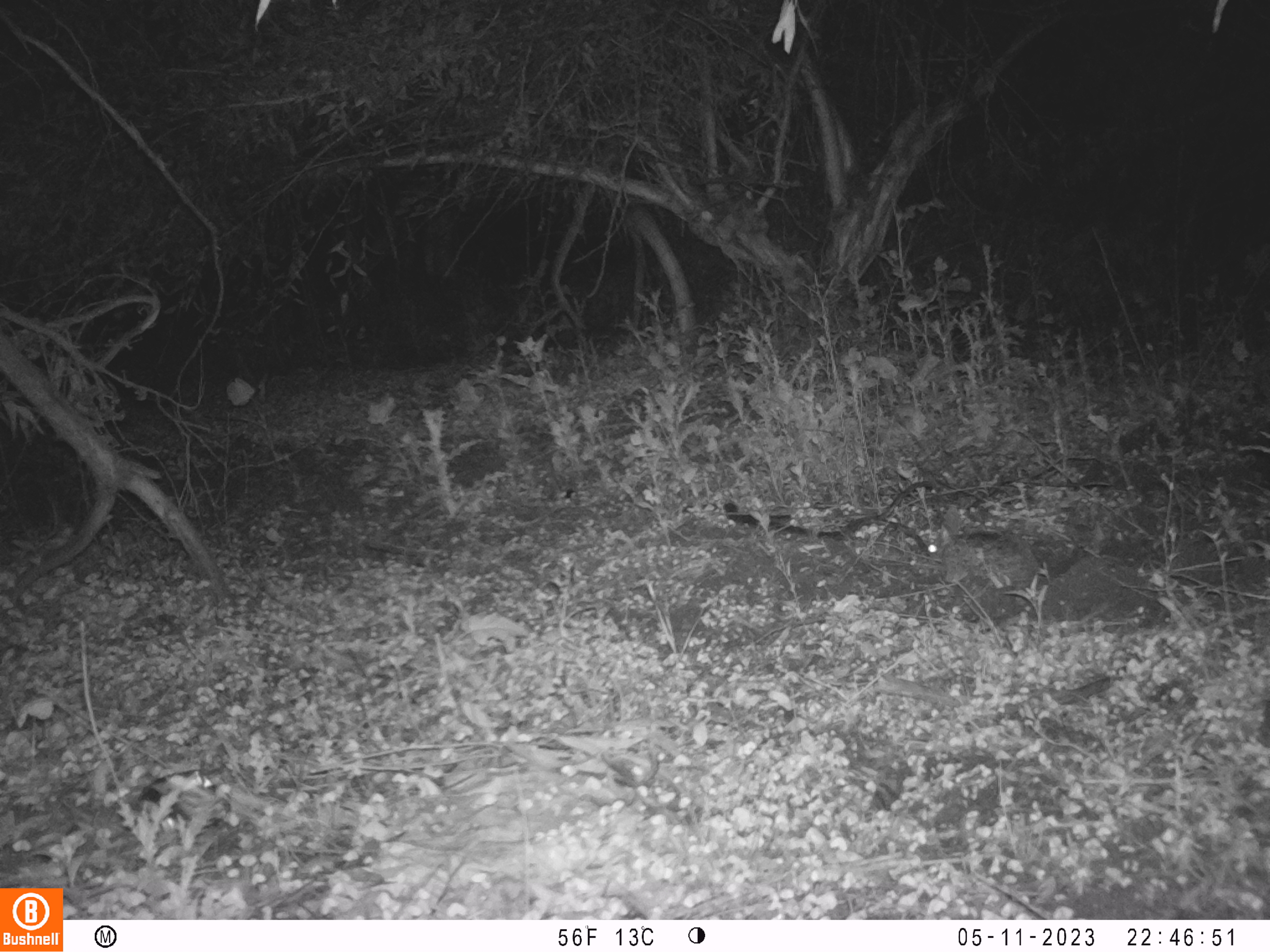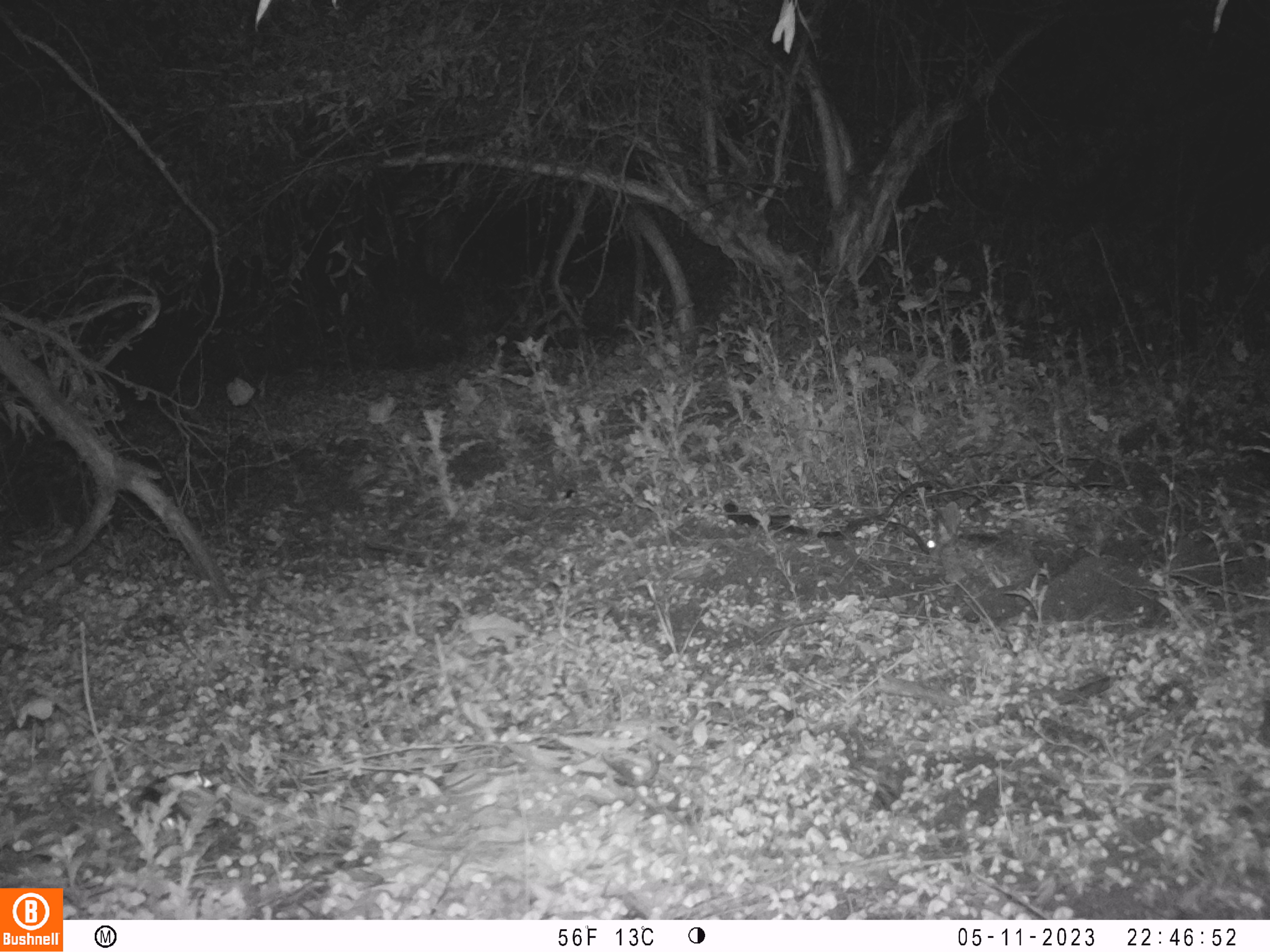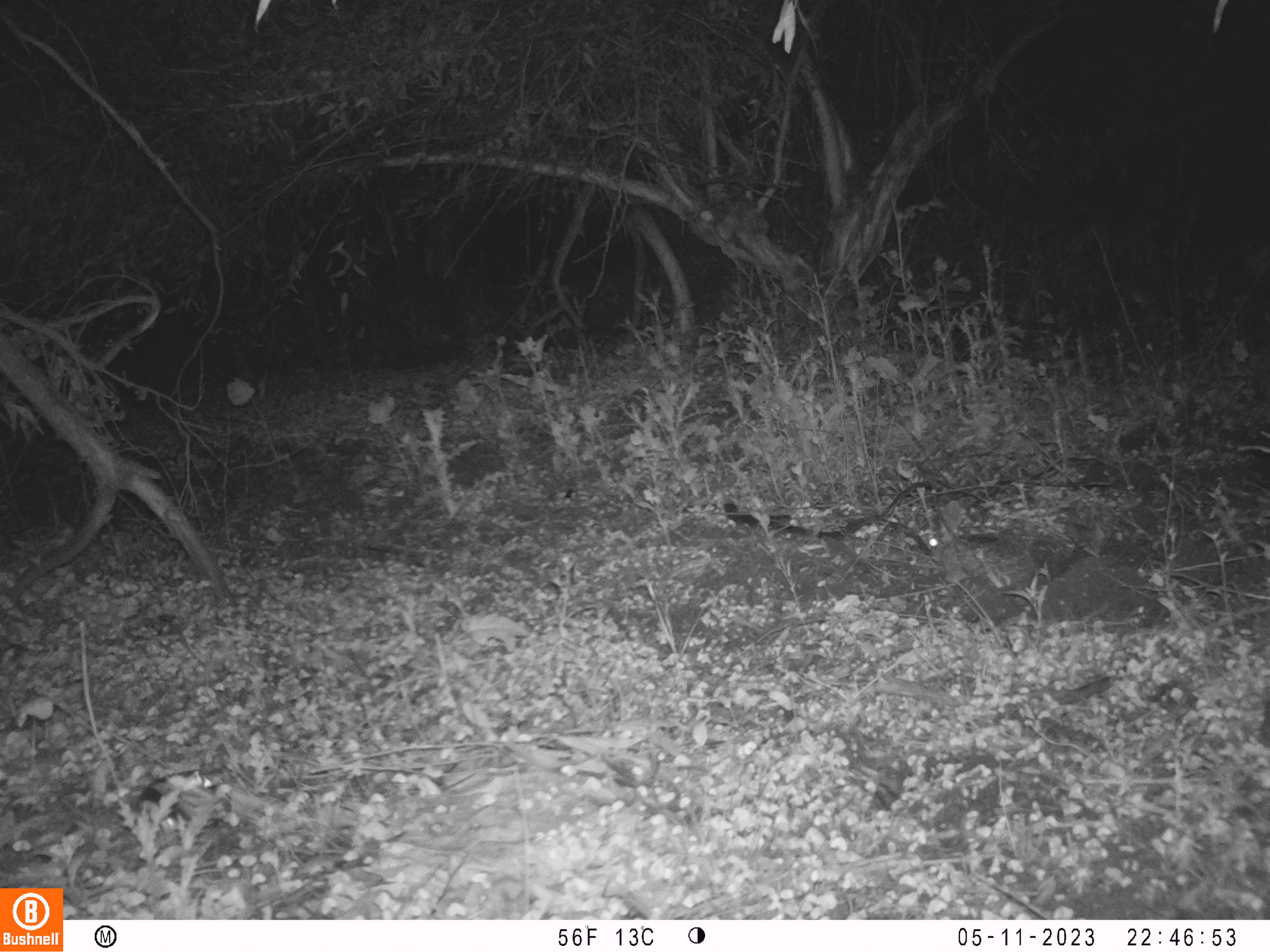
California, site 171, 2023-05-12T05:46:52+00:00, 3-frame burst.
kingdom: Animalia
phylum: Chordata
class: Mammalia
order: Lagomorpha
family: Leporidae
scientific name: Leporidae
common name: rabbit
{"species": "rabbit (Leporidae)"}